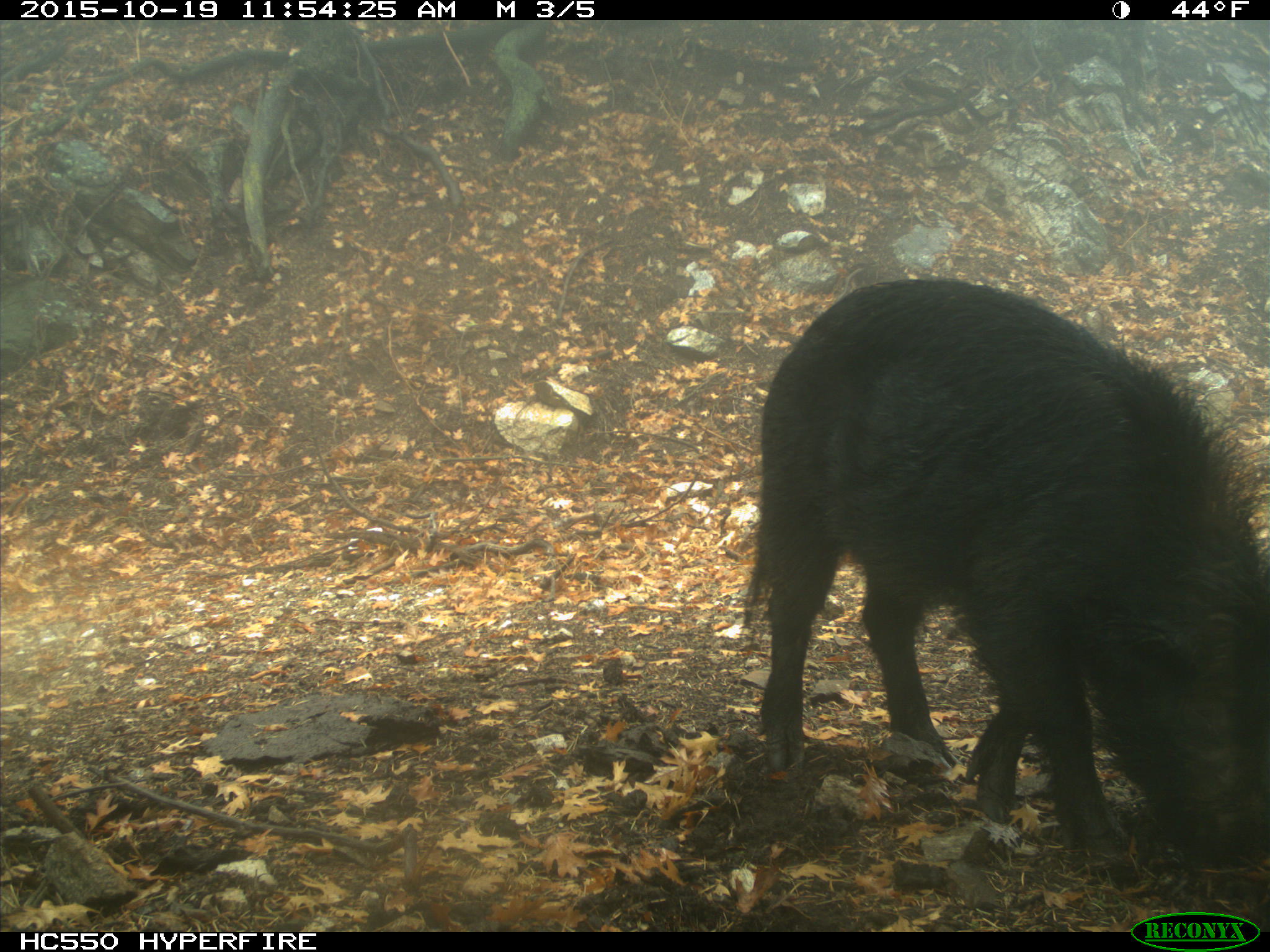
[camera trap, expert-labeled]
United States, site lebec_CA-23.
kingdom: Animalia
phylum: Chordata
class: Mammalia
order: Artiodactyla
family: Suidae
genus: Sus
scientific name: Sus scrofa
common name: wild boar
Sus scrofa (wild boar).